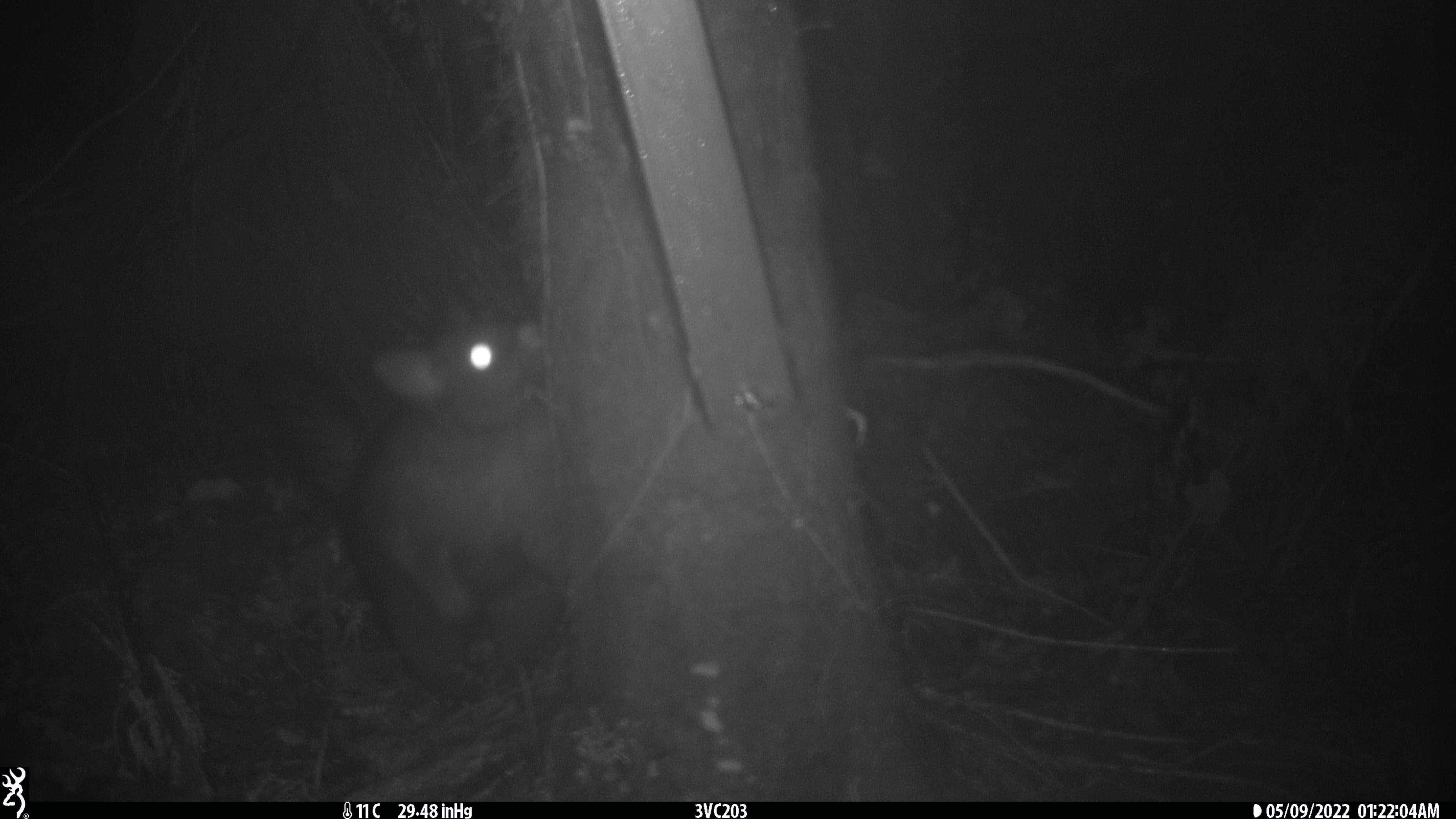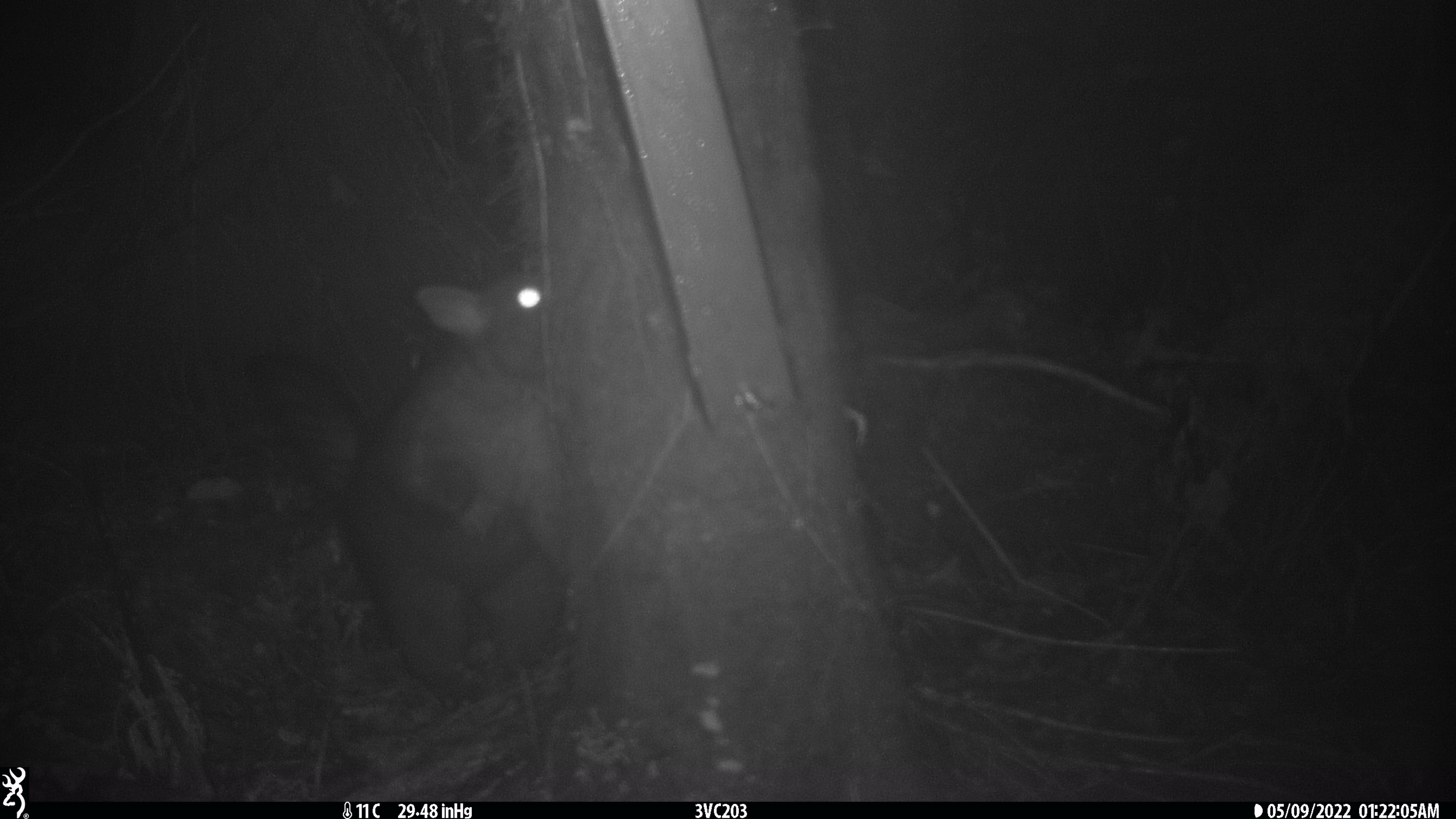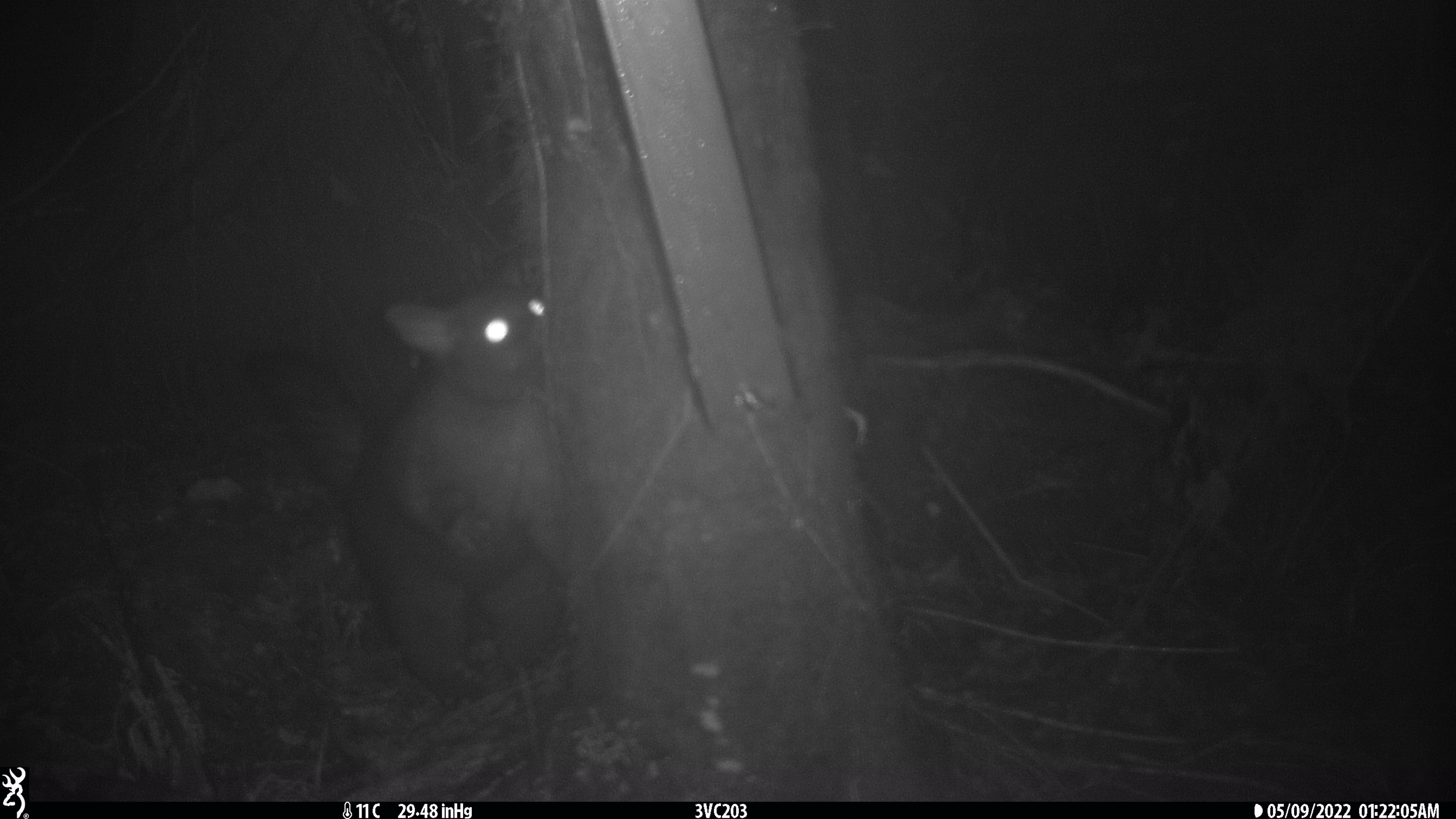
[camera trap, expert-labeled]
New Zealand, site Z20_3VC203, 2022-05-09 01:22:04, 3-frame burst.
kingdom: Animalia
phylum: Chordata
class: Mammalia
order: Diprotodontia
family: Phalangeridae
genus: Trichosurus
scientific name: Trichosurus vulpecula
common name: common brushtail possum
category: possum